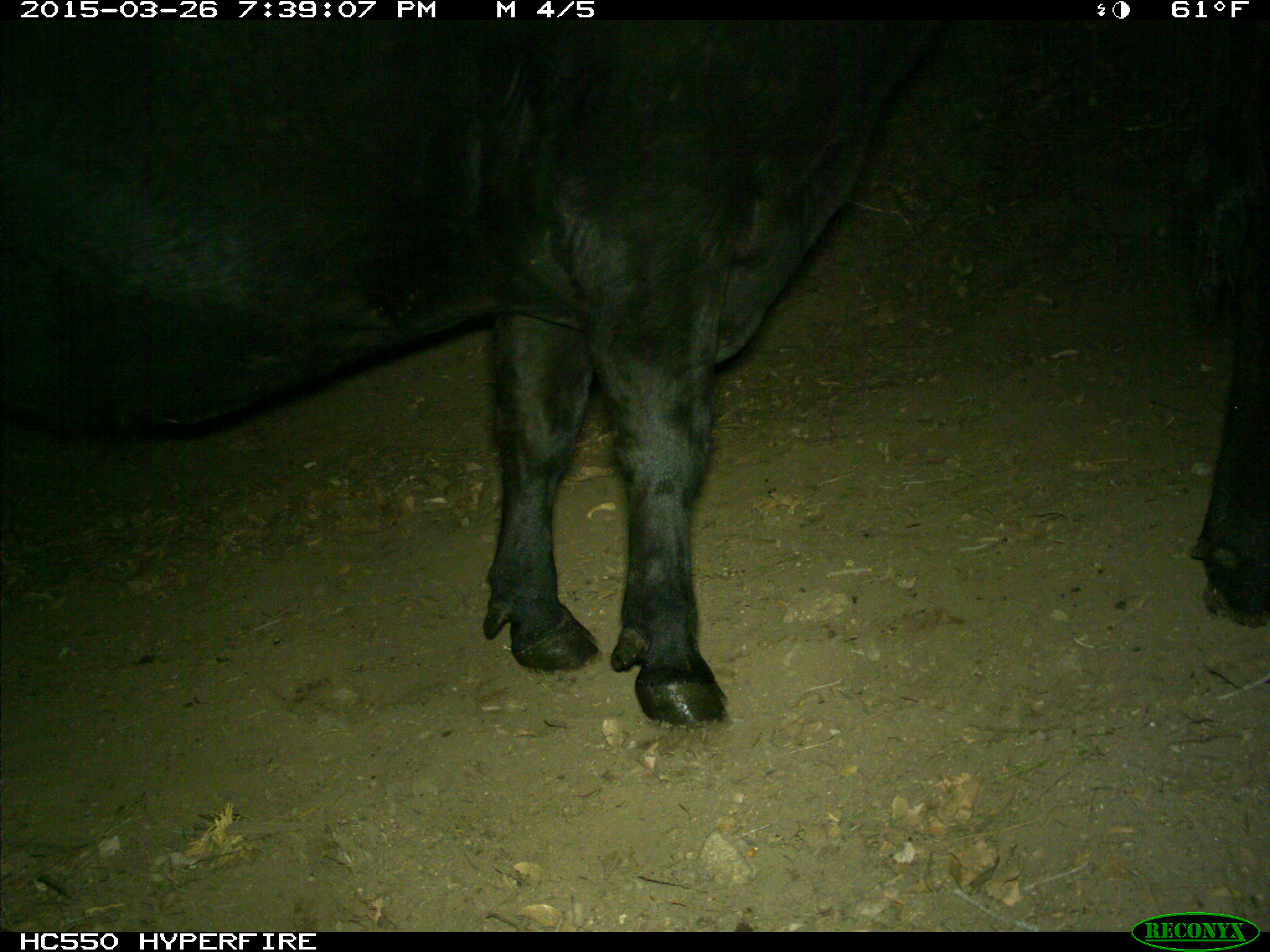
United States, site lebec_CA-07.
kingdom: Animalia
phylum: Chordata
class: Mammalia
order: Artiodactyla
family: Bovidae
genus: Bos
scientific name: Bos taurus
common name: domestic cow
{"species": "Bos taurus (domestic cow)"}